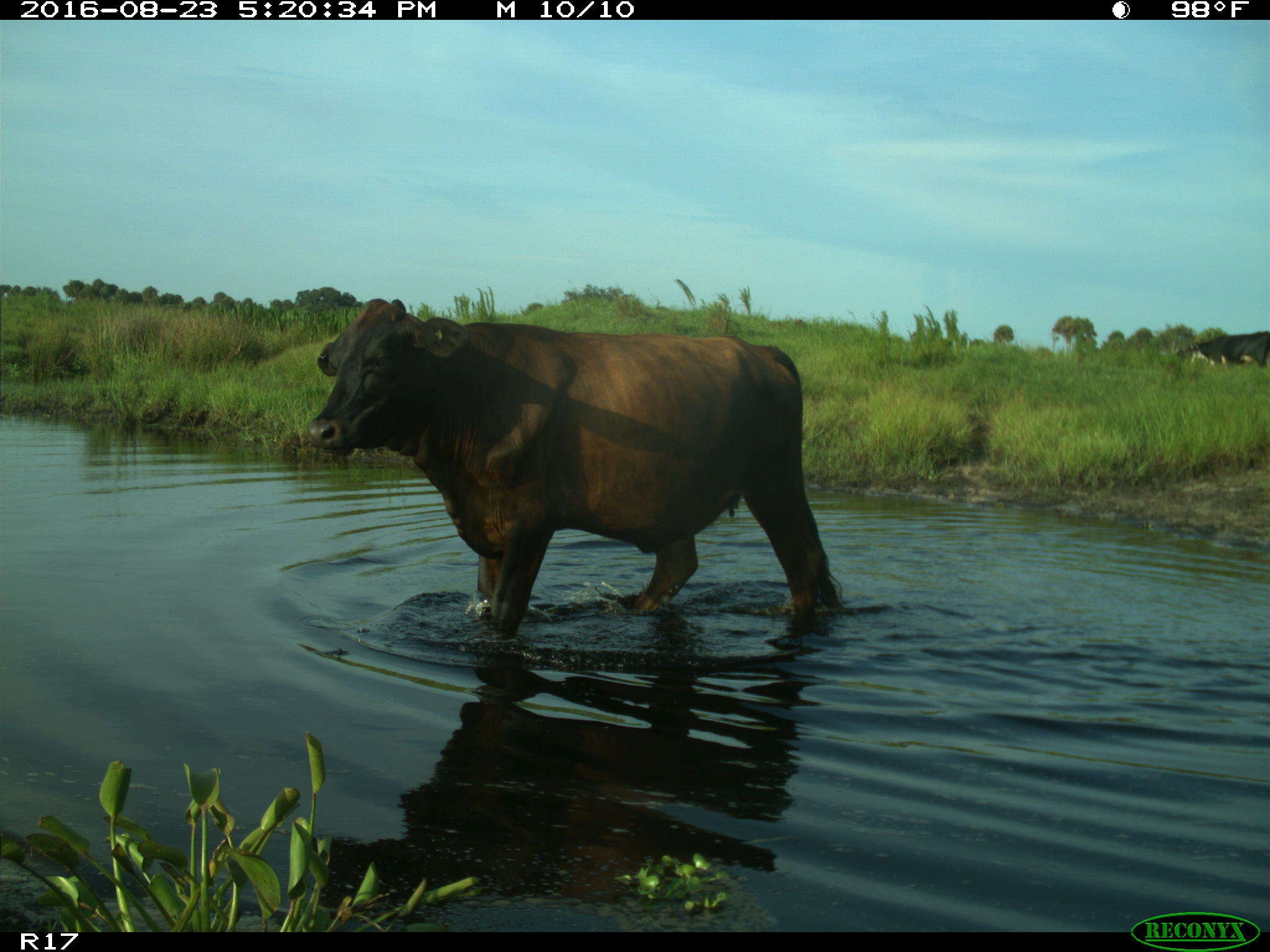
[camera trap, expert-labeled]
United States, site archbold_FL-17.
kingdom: Animalia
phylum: Chordata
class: Mammalia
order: Artiodactyla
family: Bovidae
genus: Bos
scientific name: Bos taurus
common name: domestic cow